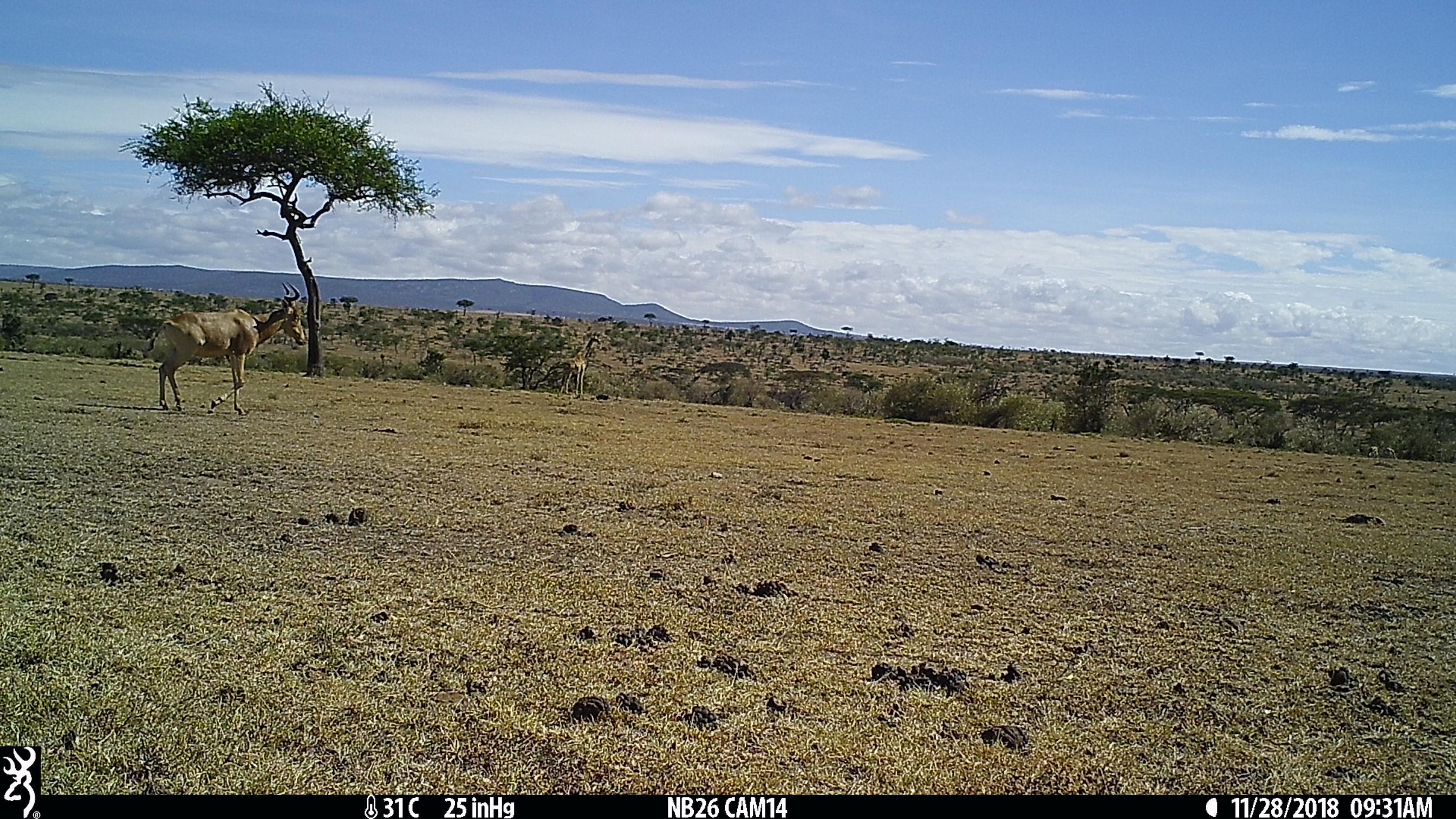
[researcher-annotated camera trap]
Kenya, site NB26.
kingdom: Animalia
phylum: Chordata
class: Mammalia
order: Artiodactyla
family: Bovidae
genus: Alcelaphus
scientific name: Alcelaphus buselaphus cokii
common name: coke's hartebeest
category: hartebeest cokes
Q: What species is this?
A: Hartebeest cokes (coke's hartebeest) (Alcelaphus buselaphus cokii).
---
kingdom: Animalia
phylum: Chordata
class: Mammalia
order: Artiodactyla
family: Giraffidae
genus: Giraffa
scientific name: Giraffa camelopardalis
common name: northern giraffe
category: giraffe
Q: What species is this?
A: Giraffe (northern giraffe) (Giraffa camelopardalis).